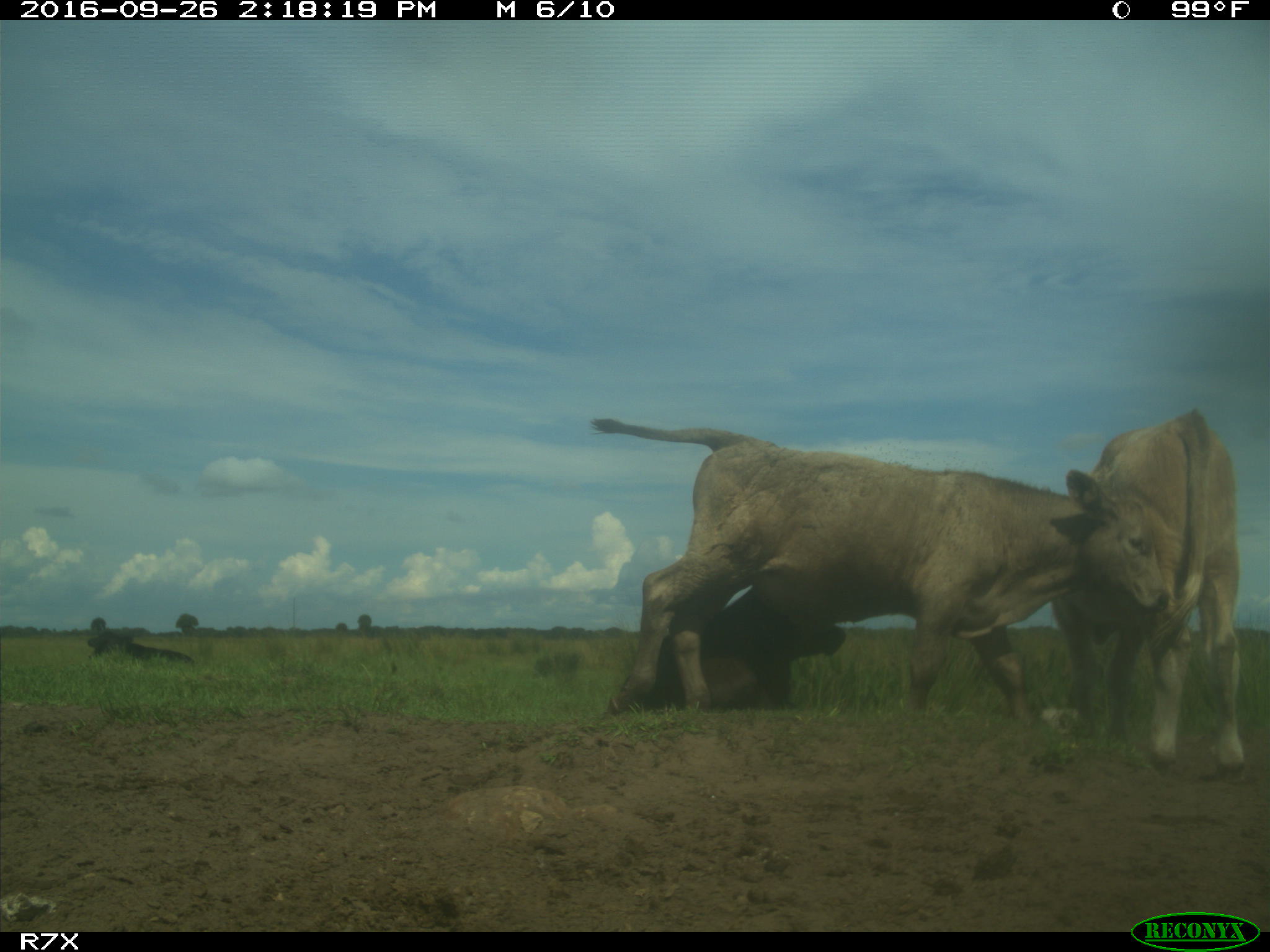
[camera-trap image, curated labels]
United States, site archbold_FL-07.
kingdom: Animalia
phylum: Chordata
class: Mammalia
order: Artiodactyla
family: Bovidae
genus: Bos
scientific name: Bos taurus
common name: domestic cow